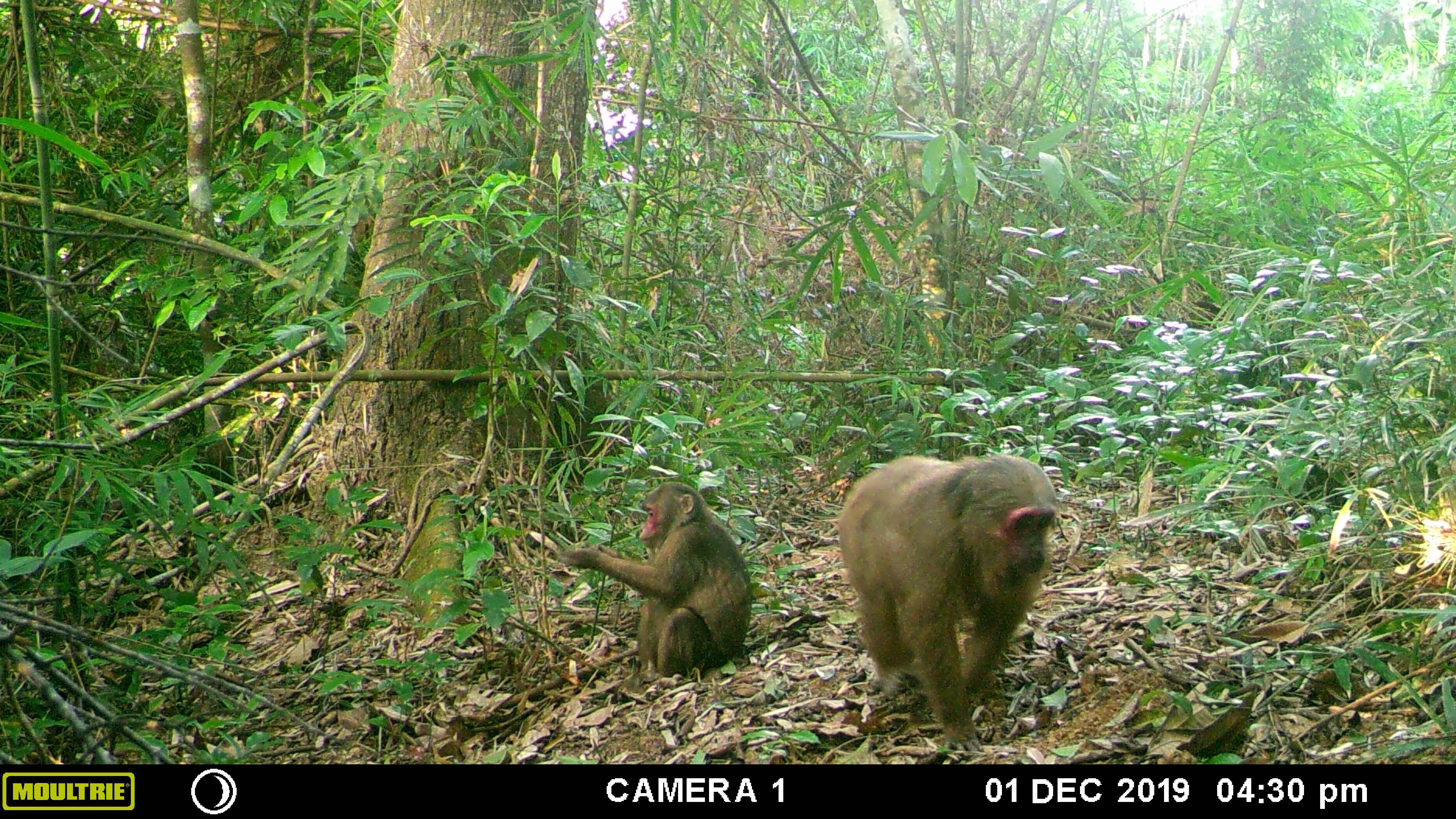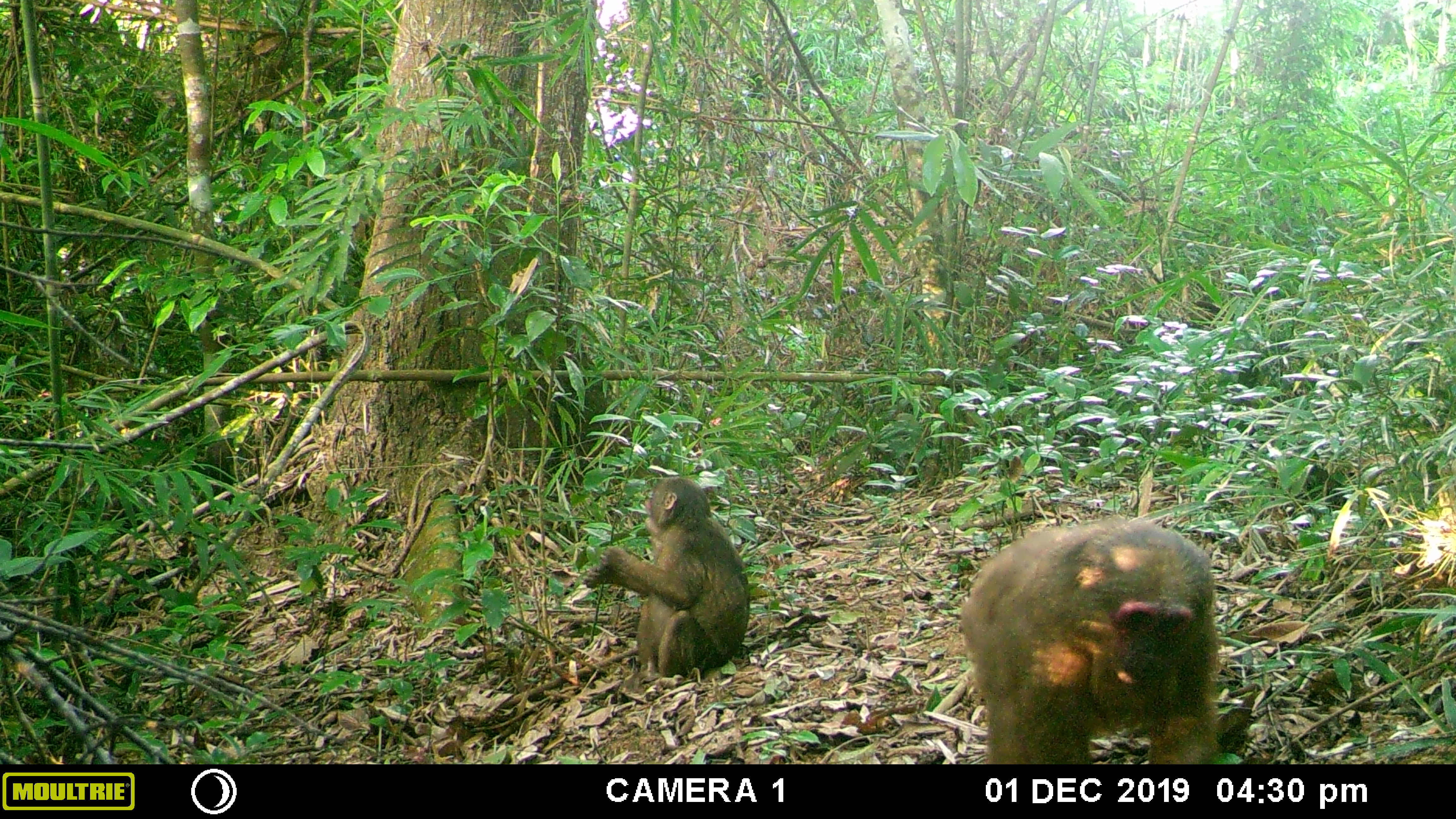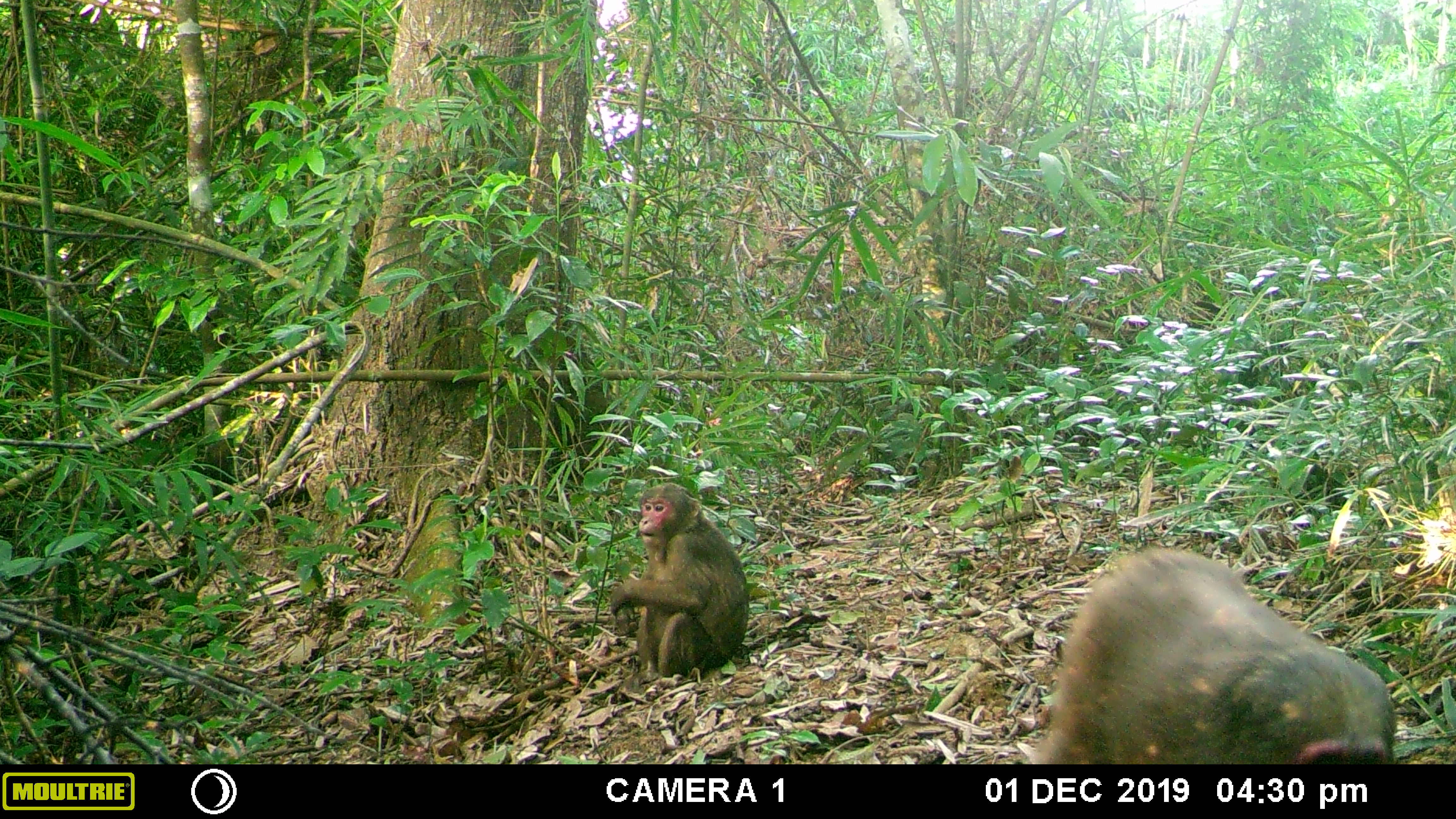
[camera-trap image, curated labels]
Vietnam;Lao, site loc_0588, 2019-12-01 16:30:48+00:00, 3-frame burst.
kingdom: Animalia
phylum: Chordata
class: Mammalia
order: Primates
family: Cercopithecidae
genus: Macaca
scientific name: Macaca arctoides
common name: stump-tailed macaque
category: stump tailed macaque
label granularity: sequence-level